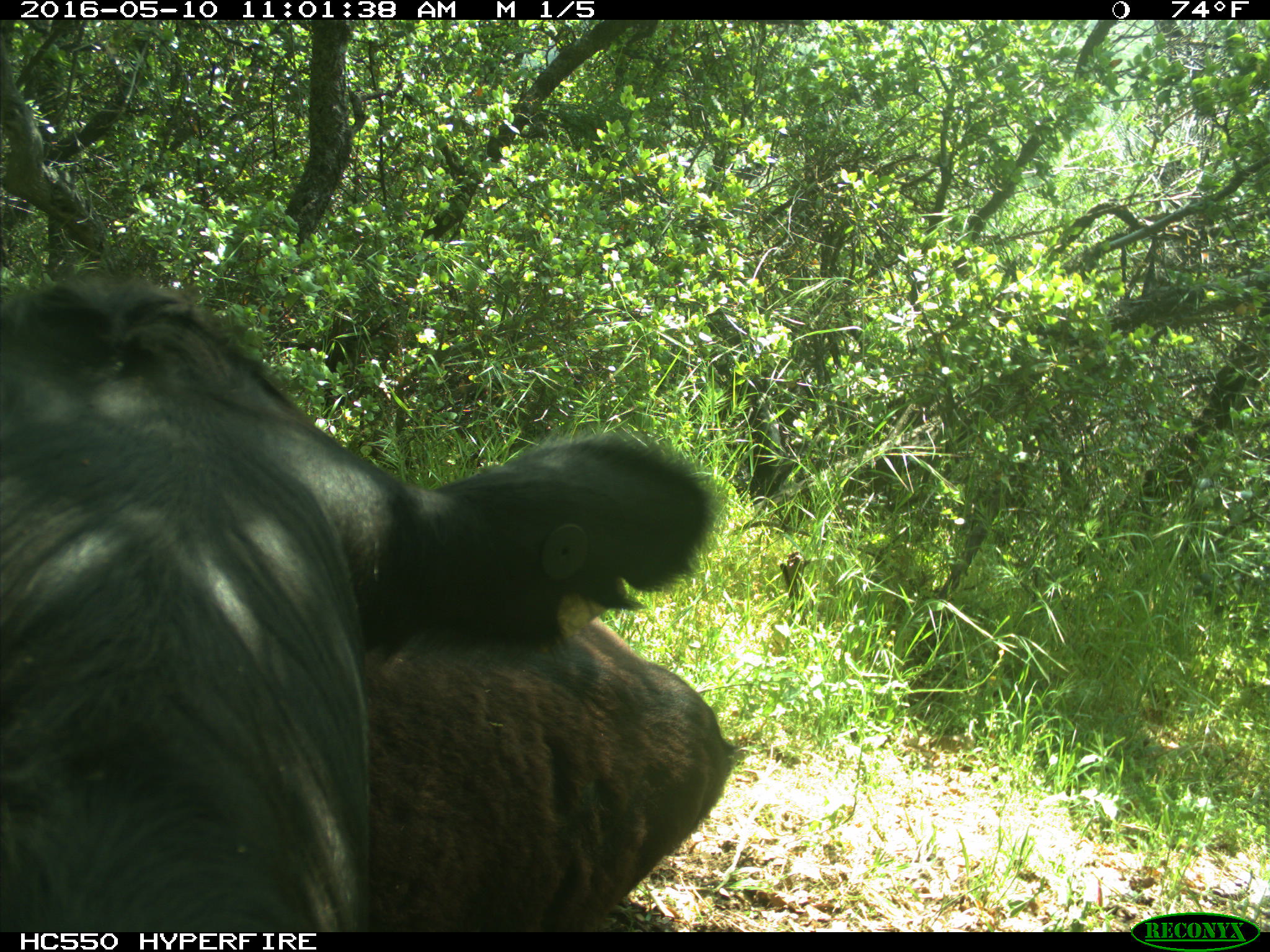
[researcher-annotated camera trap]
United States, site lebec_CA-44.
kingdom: Animalia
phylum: Chordata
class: Mammalia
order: Artiodactyla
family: Bovidae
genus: Bos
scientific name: Bos taurus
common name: domestic cow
Bos taurus (domestic cow).